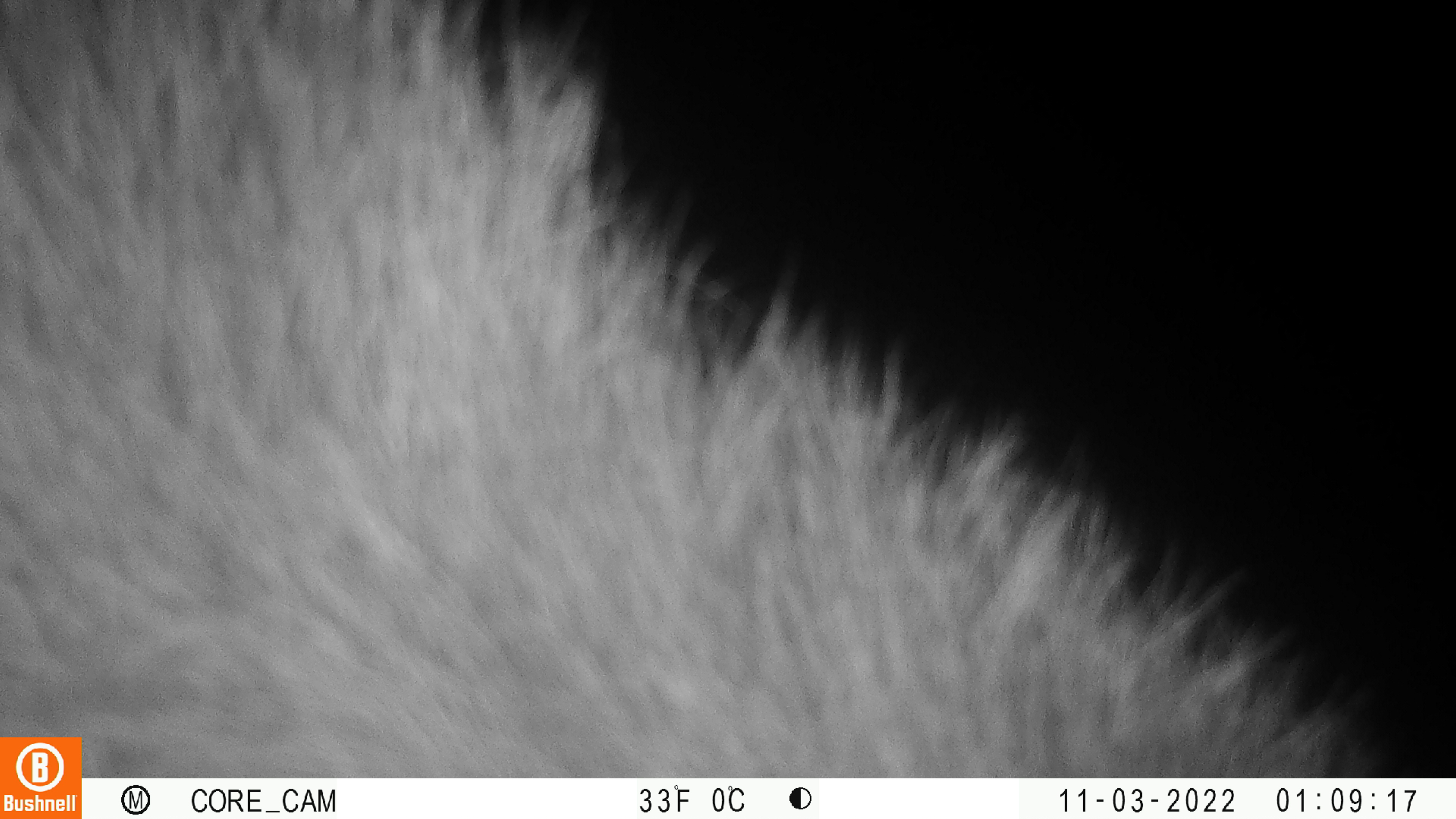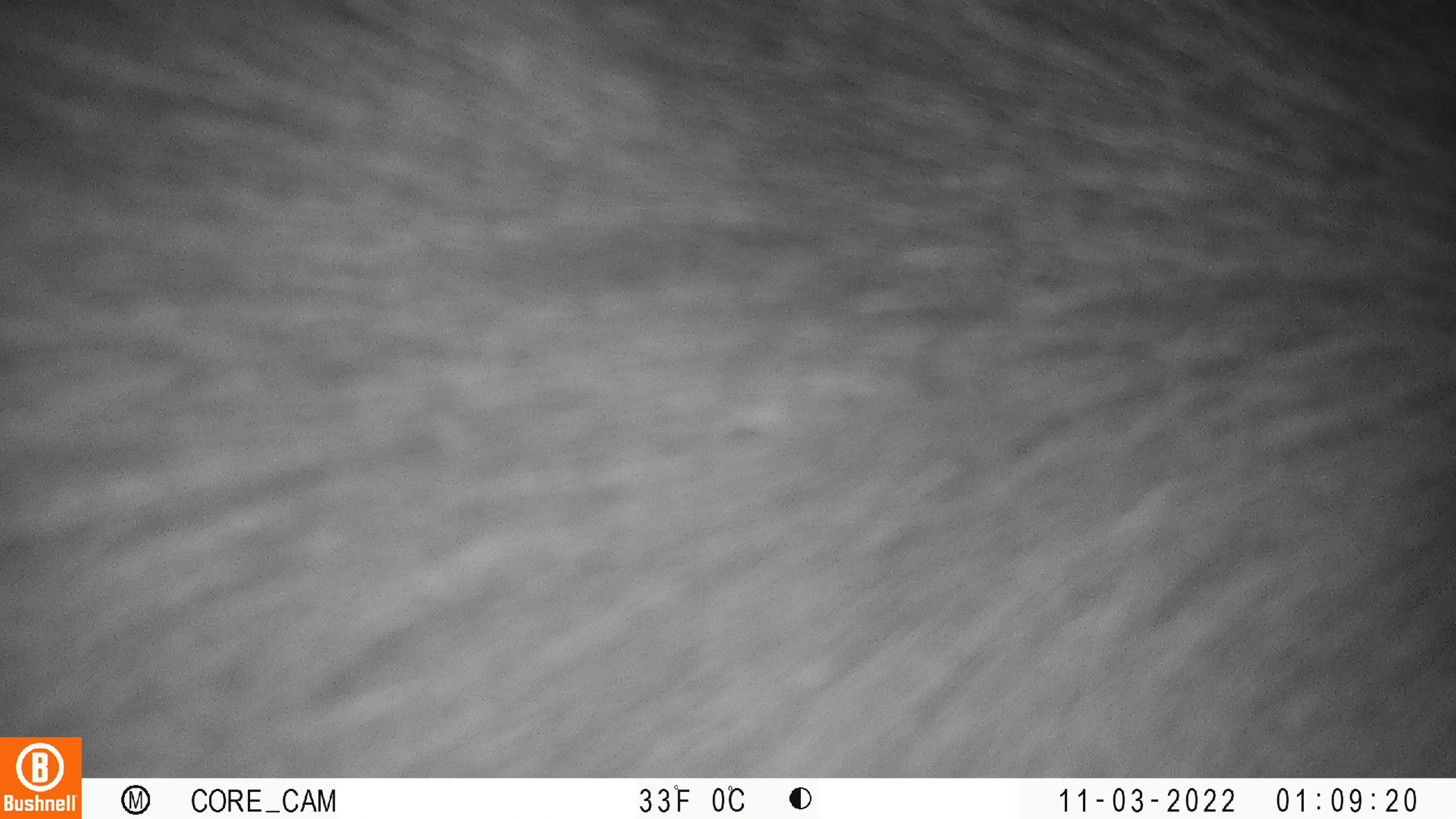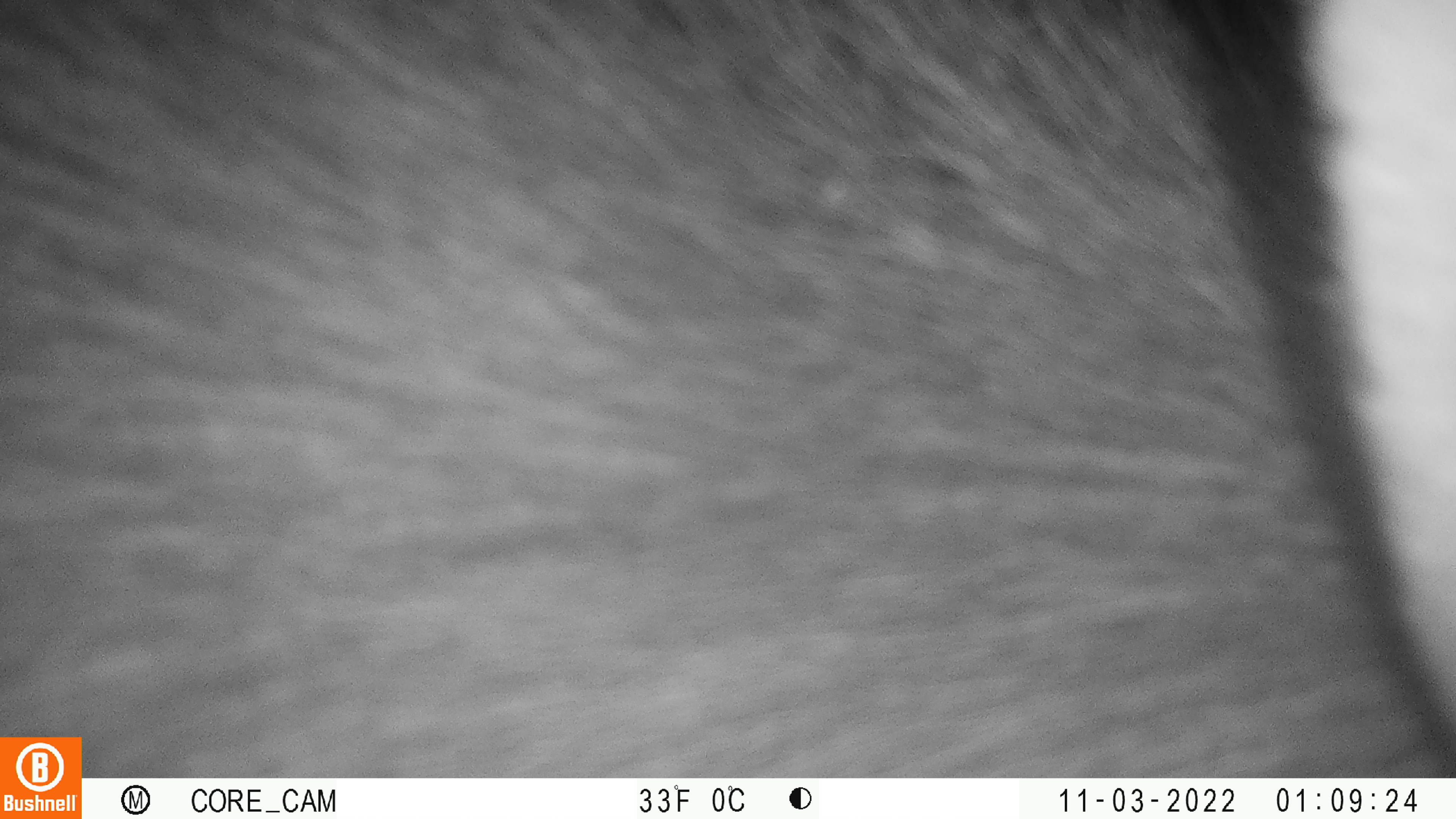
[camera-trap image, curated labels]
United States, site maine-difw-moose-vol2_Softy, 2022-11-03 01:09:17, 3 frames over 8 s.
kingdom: Animalia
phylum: Chordata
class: Mammalia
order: Artiodactyla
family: Cervidae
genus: Alces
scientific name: Alces alces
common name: moose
Moose (Alces alces).